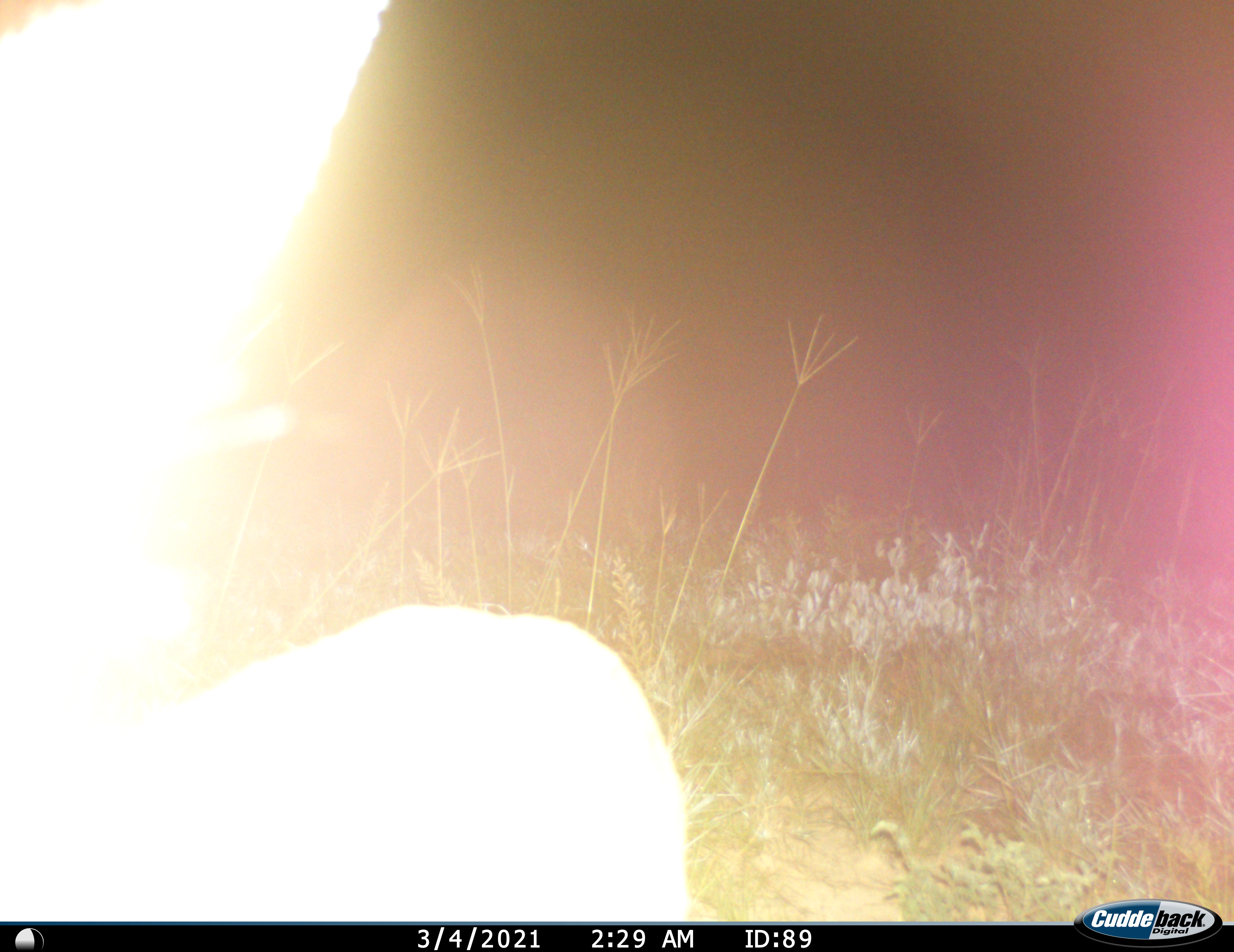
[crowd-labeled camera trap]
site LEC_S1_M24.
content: unidentified animal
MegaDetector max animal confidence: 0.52